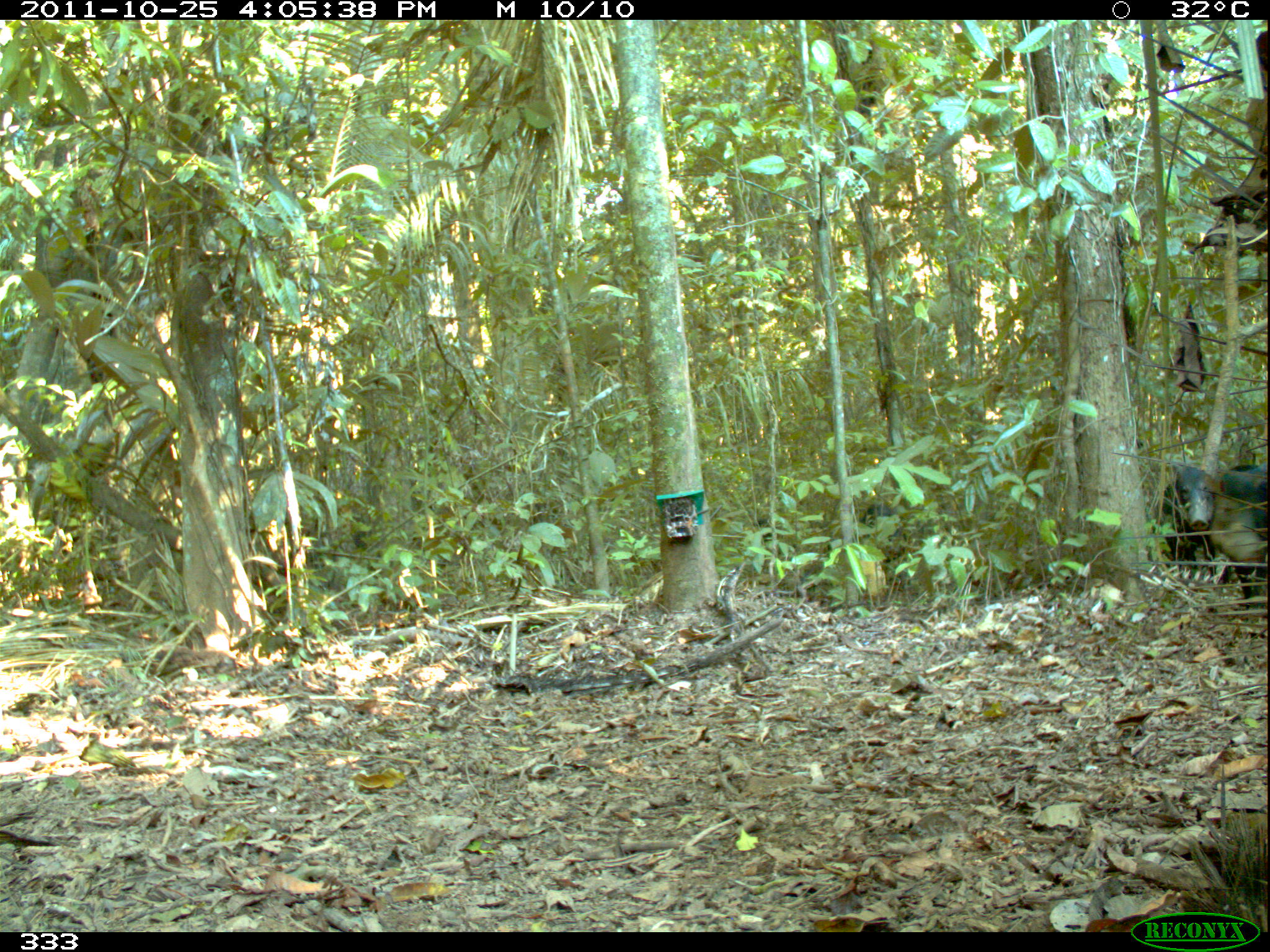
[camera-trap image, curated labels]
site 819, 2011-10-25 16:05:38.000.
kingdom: Animalia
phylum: Chordata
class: Mammalia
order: Artiodactyla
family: Tayassuidae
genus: Tayassu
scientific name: Tayassu pecari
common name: white-lipped peccary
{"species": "Tayassu pecari (white-lipped peccary)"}